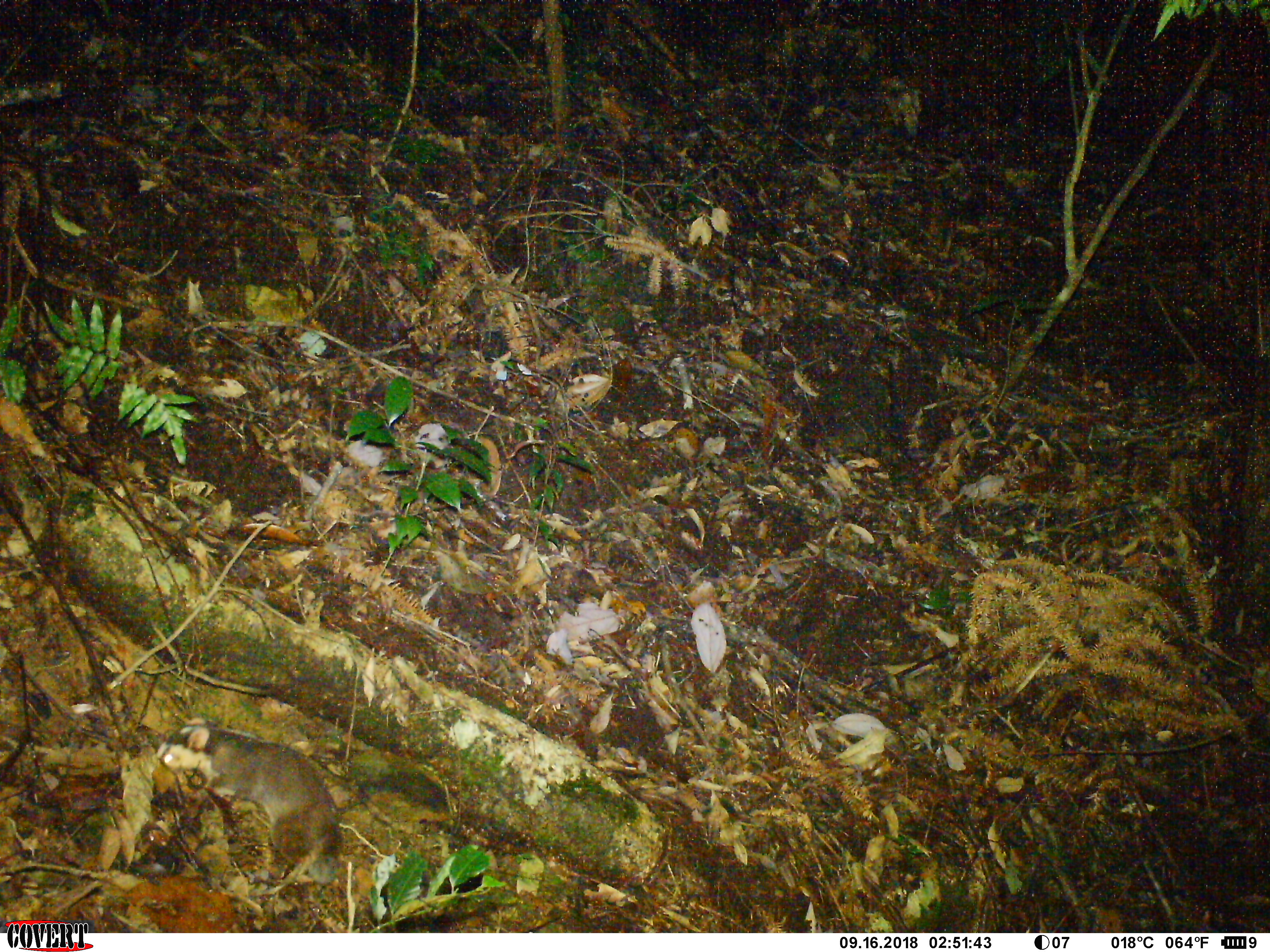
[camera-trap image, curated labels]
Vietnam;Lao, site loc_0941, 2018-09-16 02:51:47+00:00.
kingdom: Animalia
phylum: Chordata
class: Mammalia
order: Carnivora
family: Mustelidae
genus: Melogale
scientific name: Melogale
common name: ferret badger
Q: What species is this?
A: Ferret badger (Melogale).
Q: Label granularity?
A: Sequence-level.